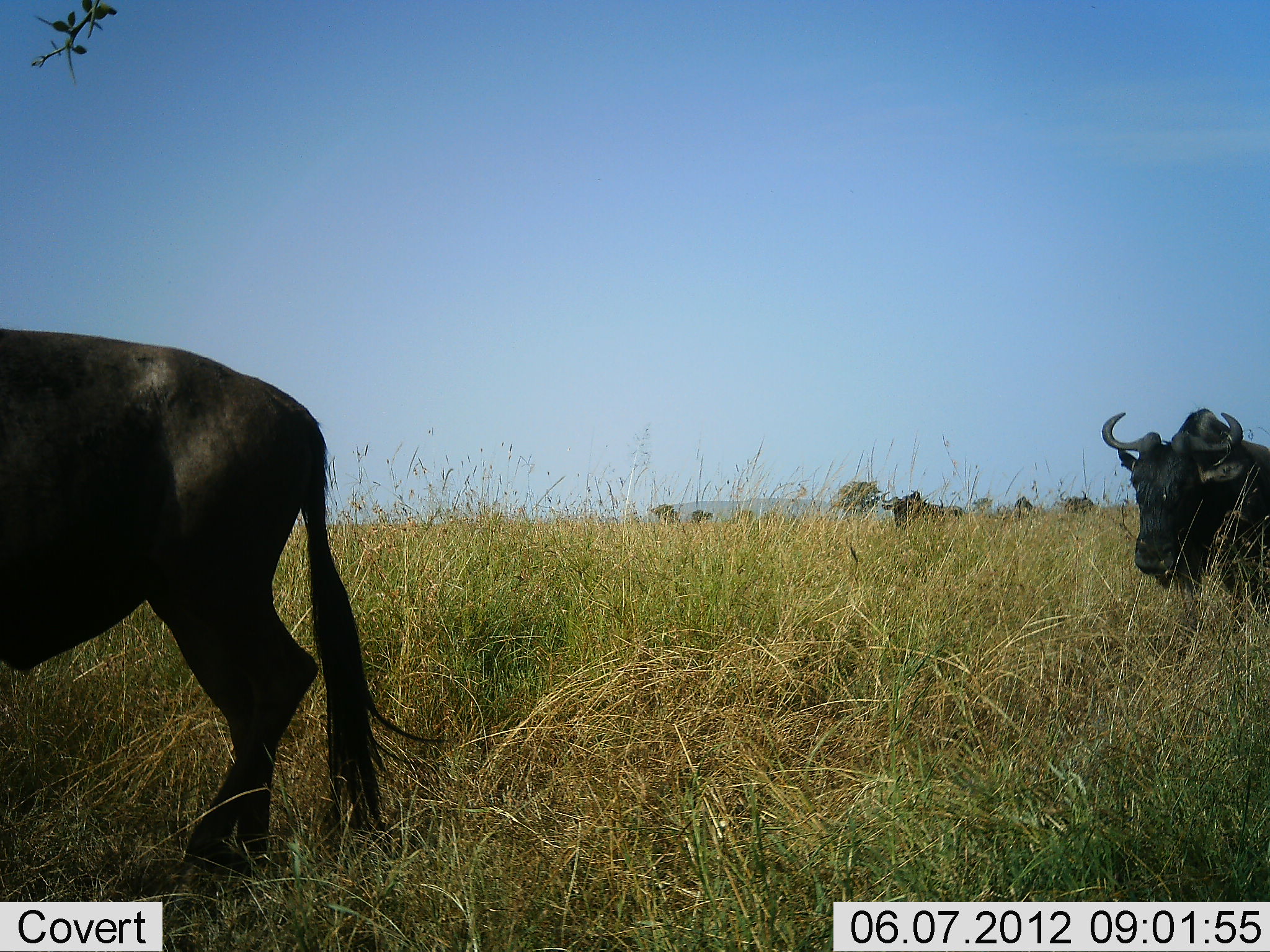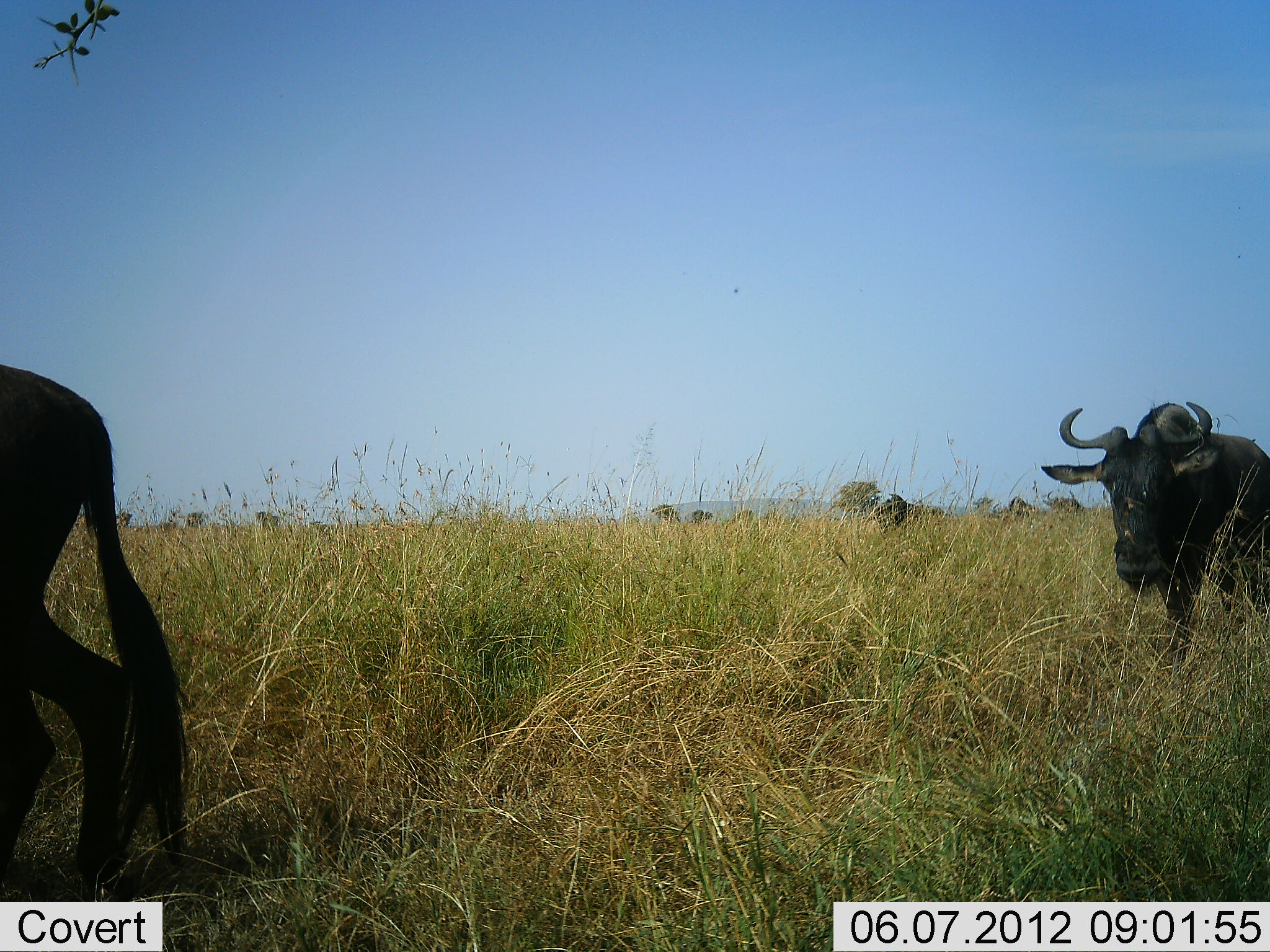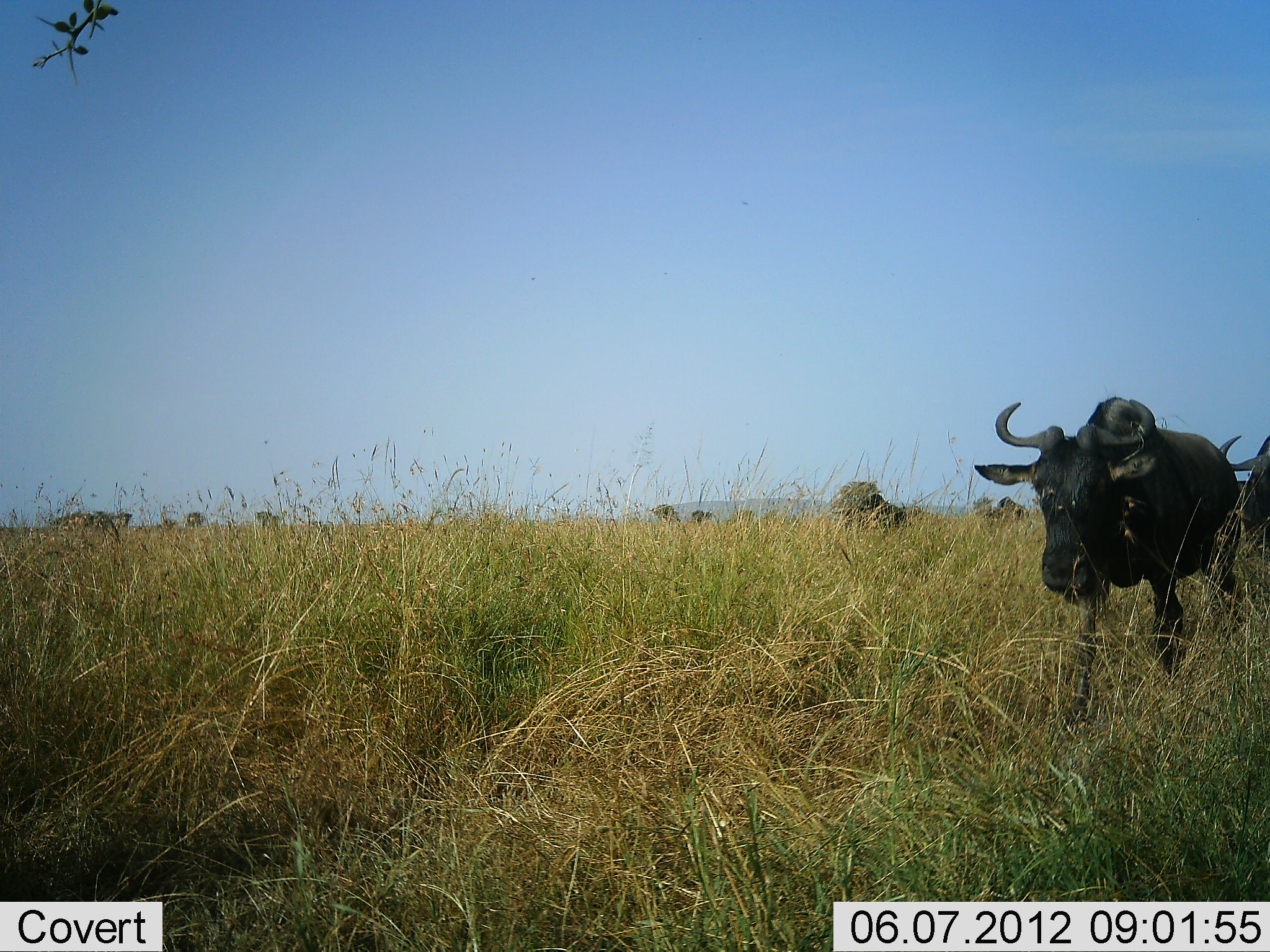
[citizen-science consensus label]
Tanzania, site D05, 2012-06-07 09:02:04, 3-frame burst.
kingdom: Animalia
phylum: Chordata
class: Mammalia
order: Artiodactyla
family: Bovidae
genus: Connochaetes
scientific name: Connochaetes taurinus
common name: blue wildebeest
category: wildebeest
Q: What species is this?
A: Wildebeest (blue wildebeest) (Connochaetes taurinus).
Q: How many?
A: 6.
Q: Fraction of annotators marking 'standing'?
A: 10%.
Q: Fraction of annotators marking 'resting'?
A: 0%.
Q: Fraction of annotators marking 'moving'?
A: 90%.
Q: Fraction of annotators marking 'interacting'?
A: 0%.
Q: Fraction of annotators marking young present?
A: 0%.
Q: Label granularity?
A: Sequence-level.